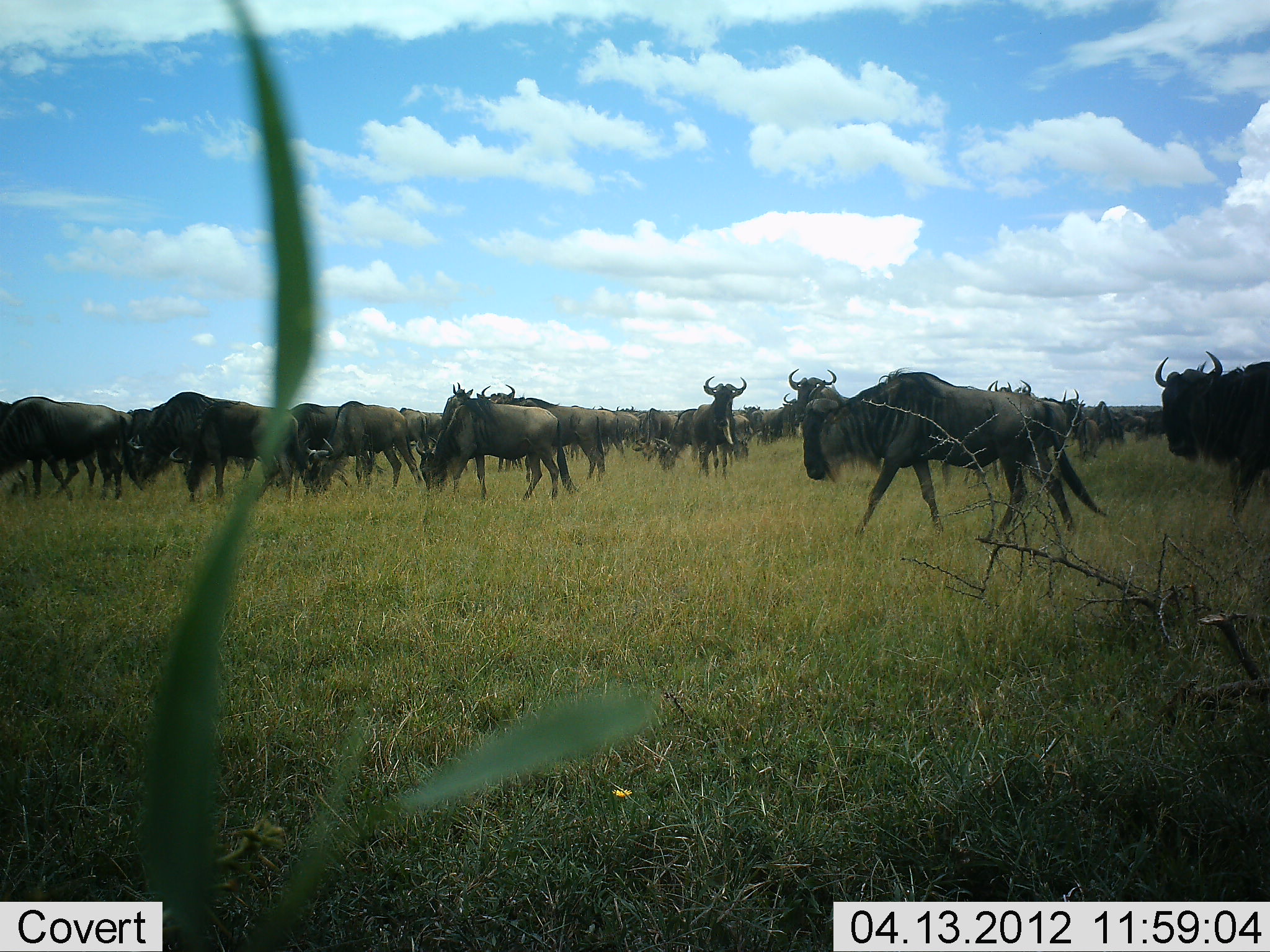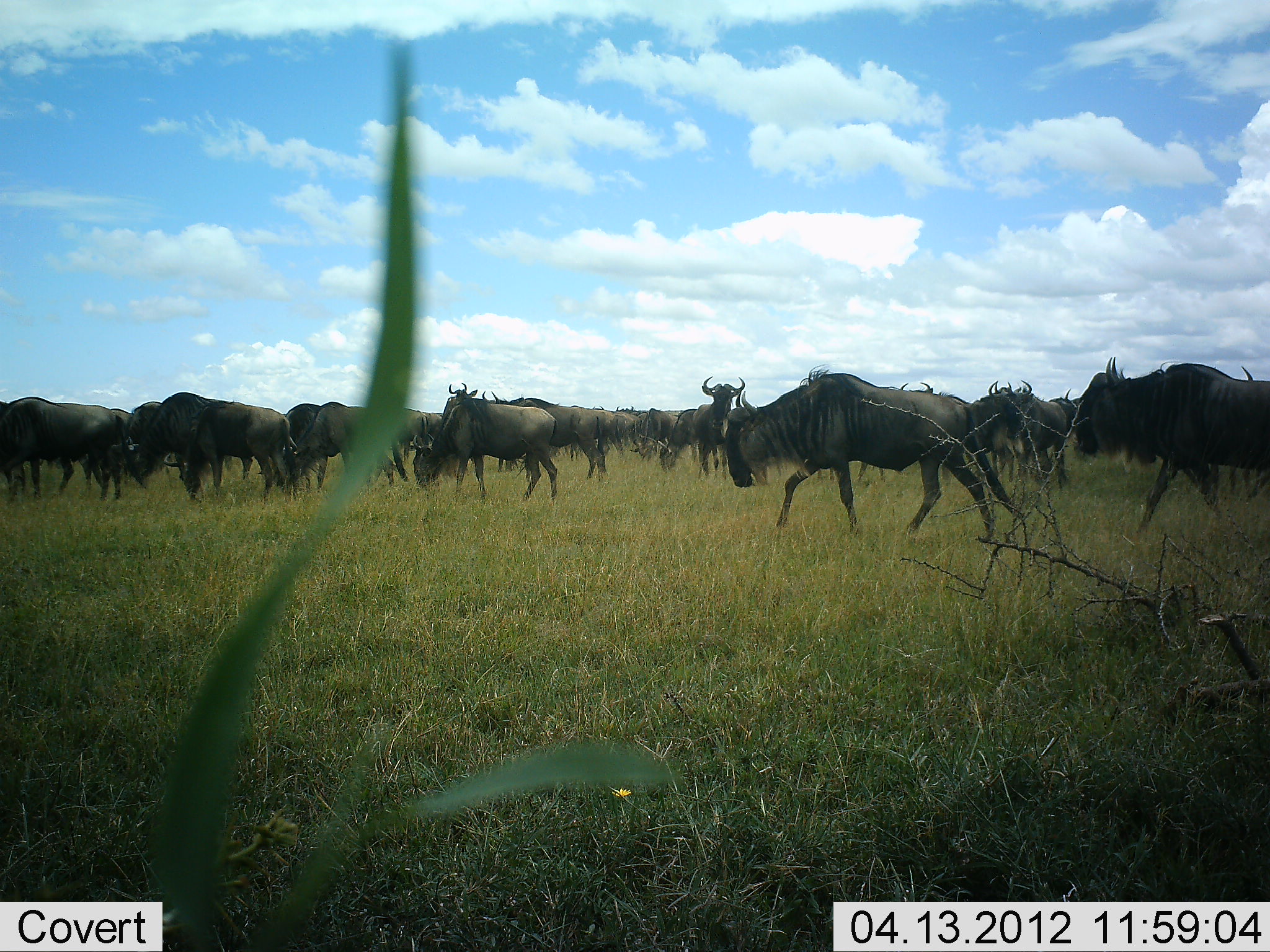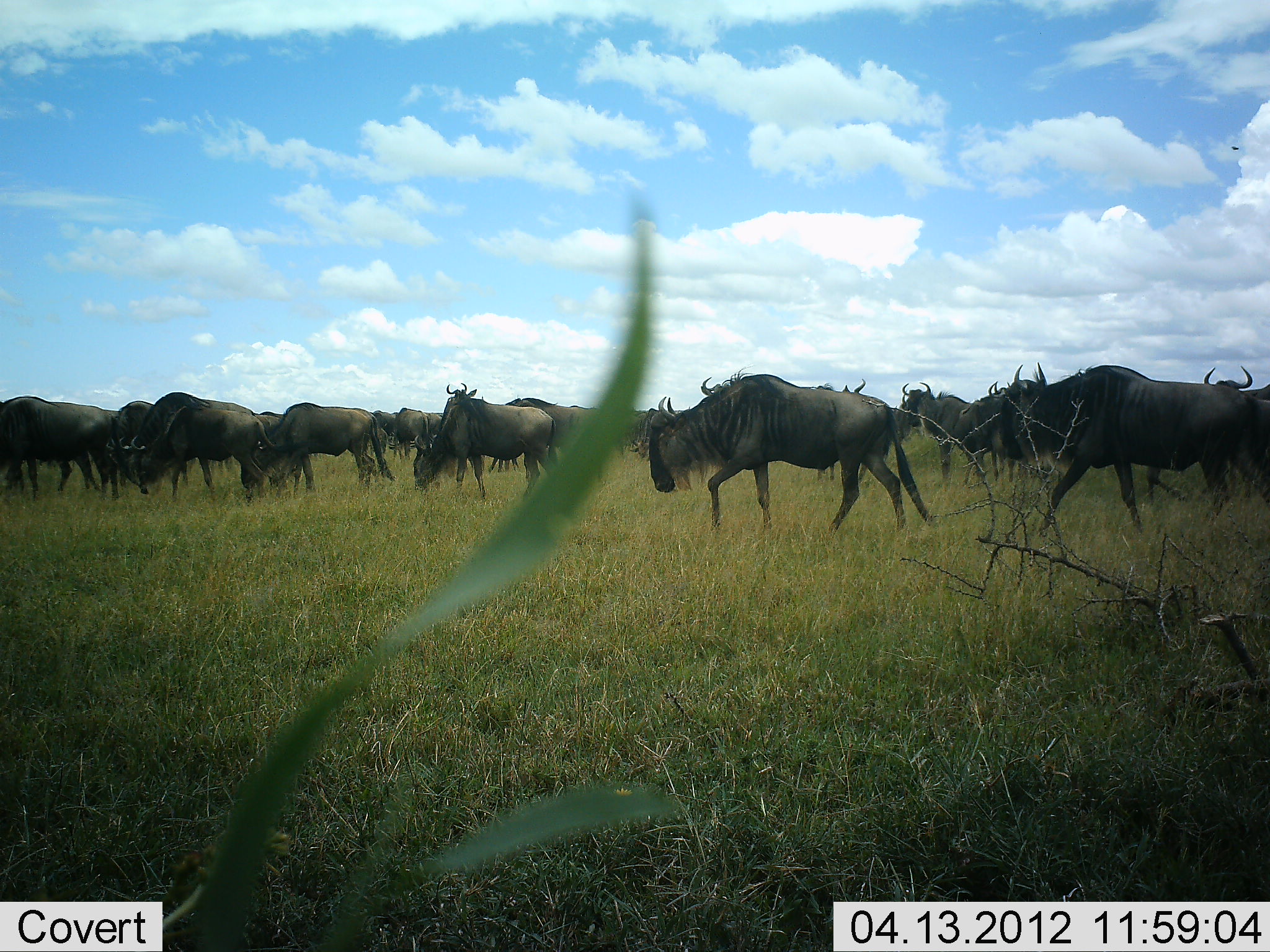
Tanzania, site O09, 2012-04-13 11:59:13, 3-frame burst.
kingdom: Animalia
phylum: Chordata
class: Mammalia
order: Artiodactyla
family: Bovidae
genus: Connochaetes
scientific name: Connochaetes taurinus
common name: blue wildebeest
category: wildebeest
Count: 11-50.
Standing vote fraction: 56%.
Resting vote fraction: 0%.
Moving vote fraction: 100%.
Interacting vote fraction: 8%.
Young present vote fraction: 0%.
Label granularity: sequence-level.